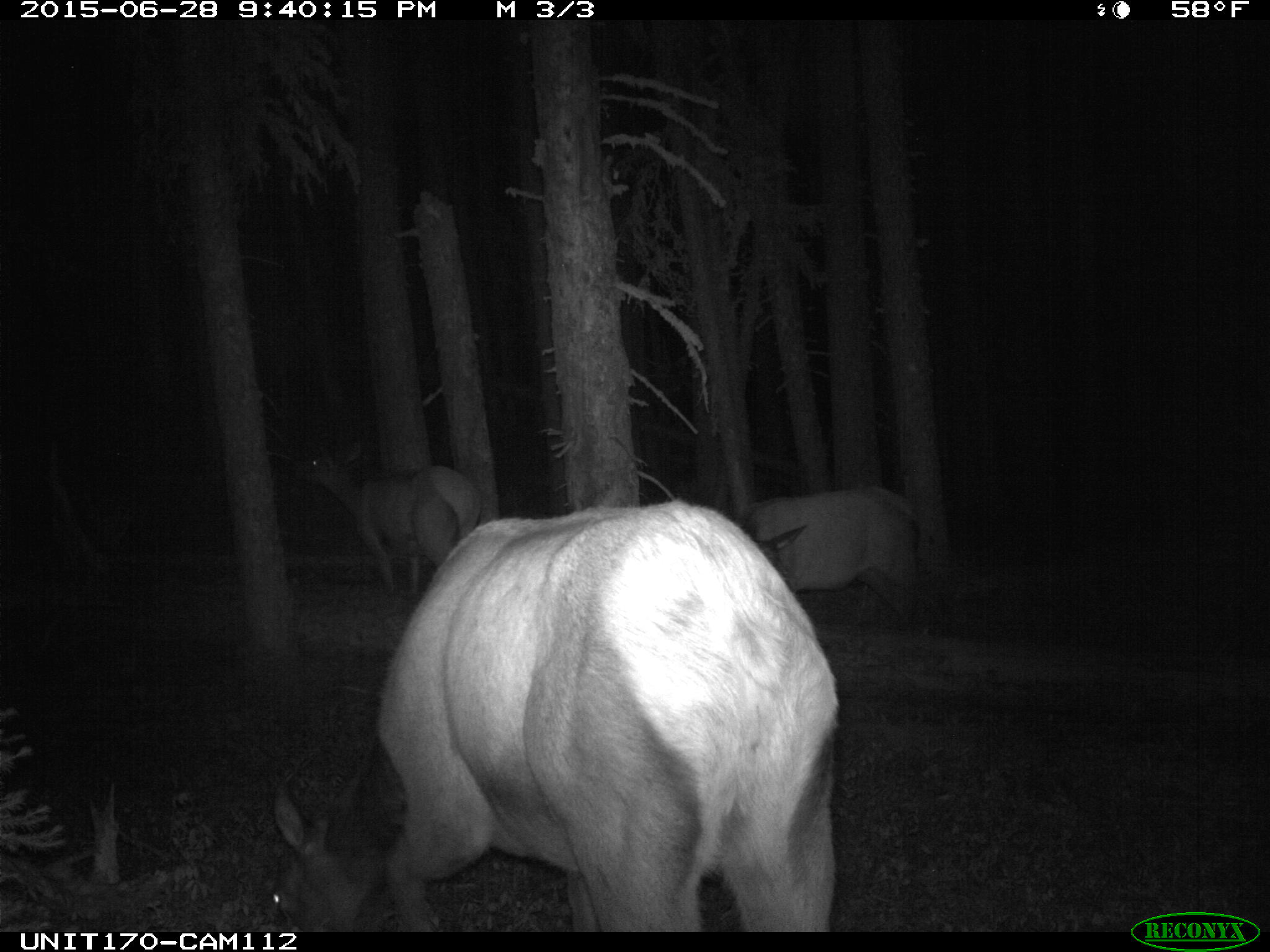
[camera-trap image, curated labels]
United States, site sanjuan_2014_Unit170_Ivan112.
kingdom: Animalia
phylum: Chordata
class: Mammalia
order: Artiodactyla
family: Cervidae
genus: Cervus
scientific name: Cervus elaphus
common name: red deer